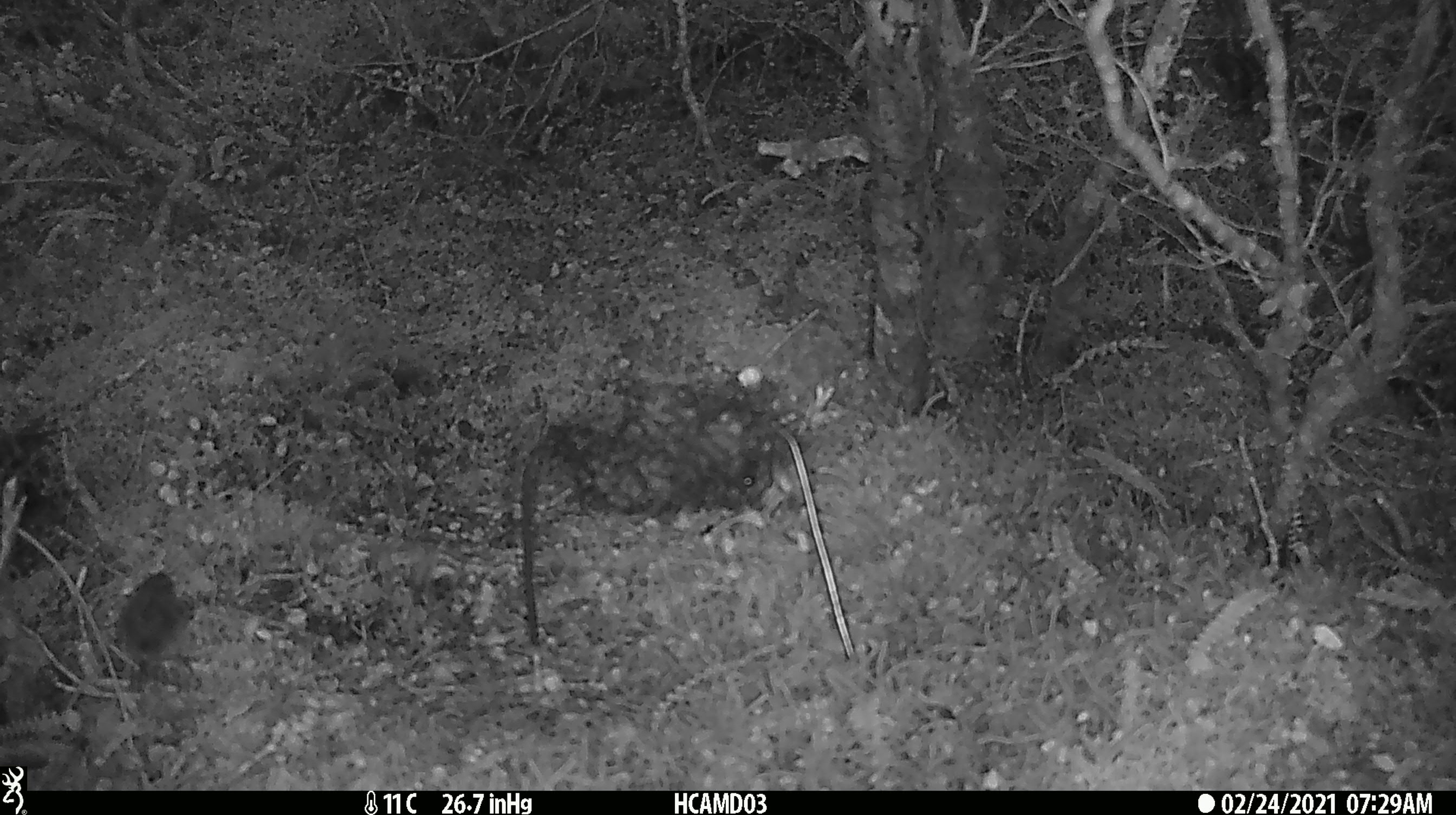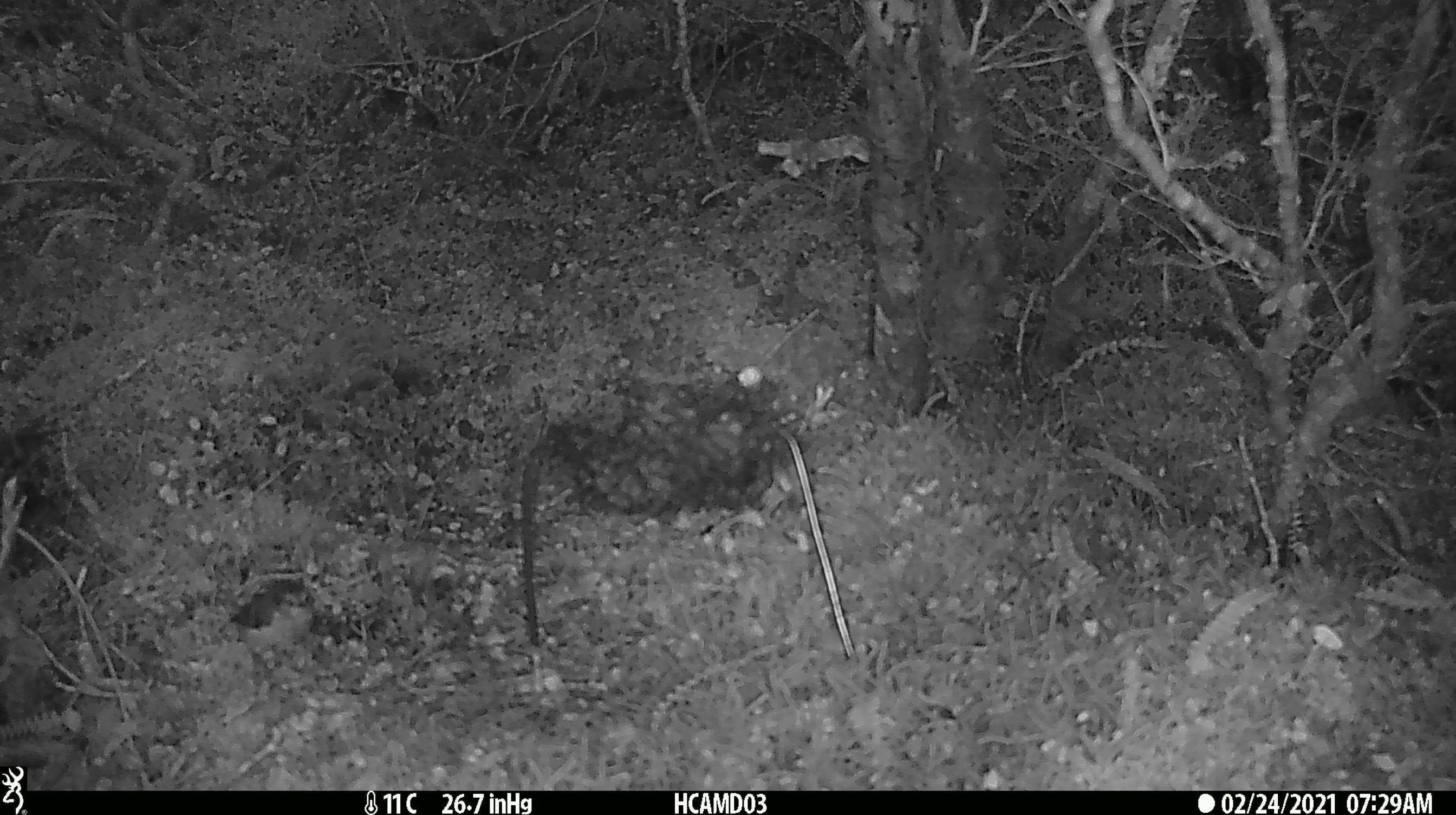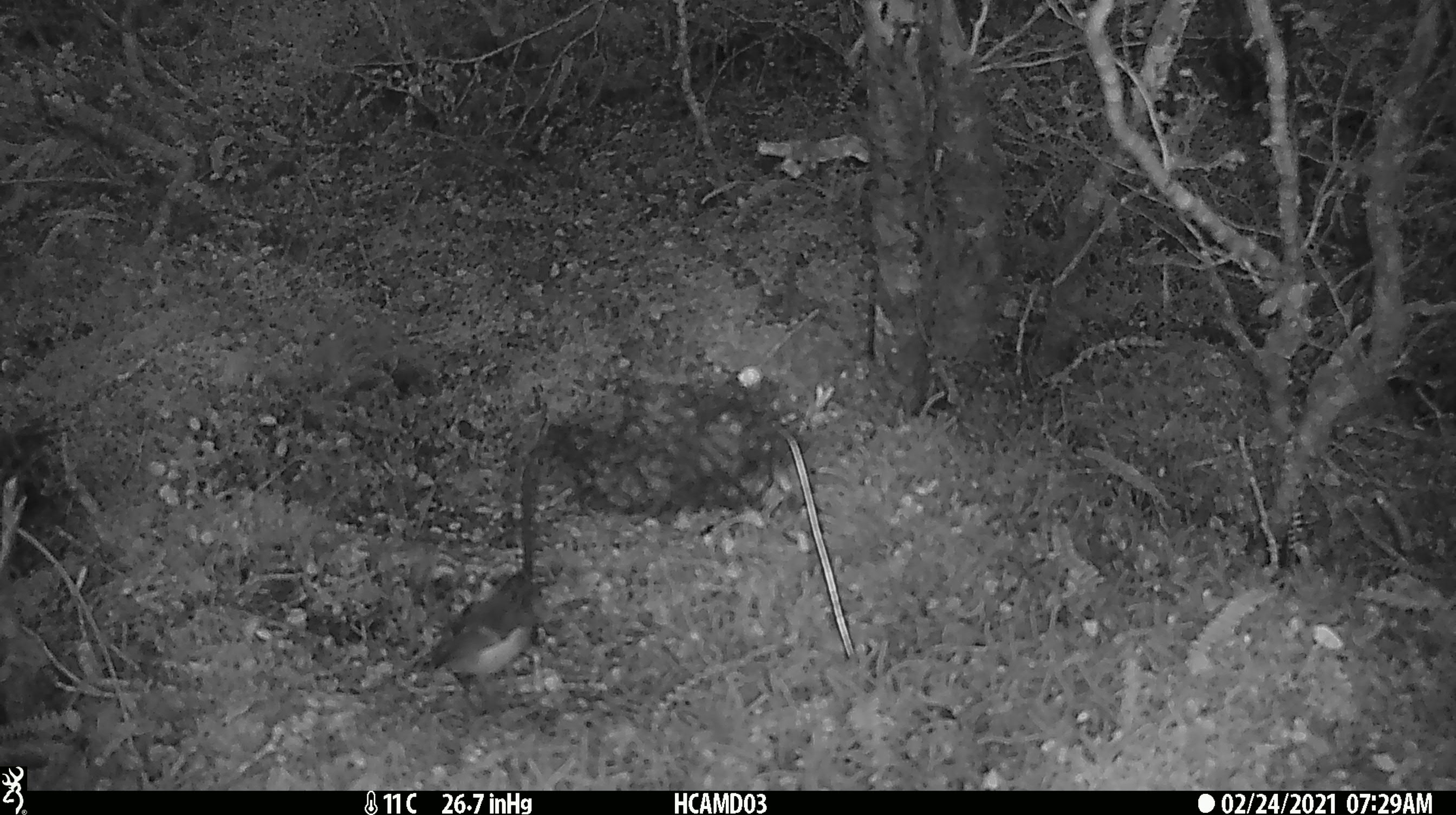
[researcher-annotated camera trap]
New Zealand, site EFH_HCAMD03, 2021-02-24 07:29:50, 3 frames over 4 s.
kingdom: Animalia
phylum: Chordata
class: Aves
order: Passeriformes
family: Acanthisittidae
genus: Acanthisitta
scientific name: Acanthisitta chloris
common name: rifleman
Rifleman (Acanthisitta chloris).